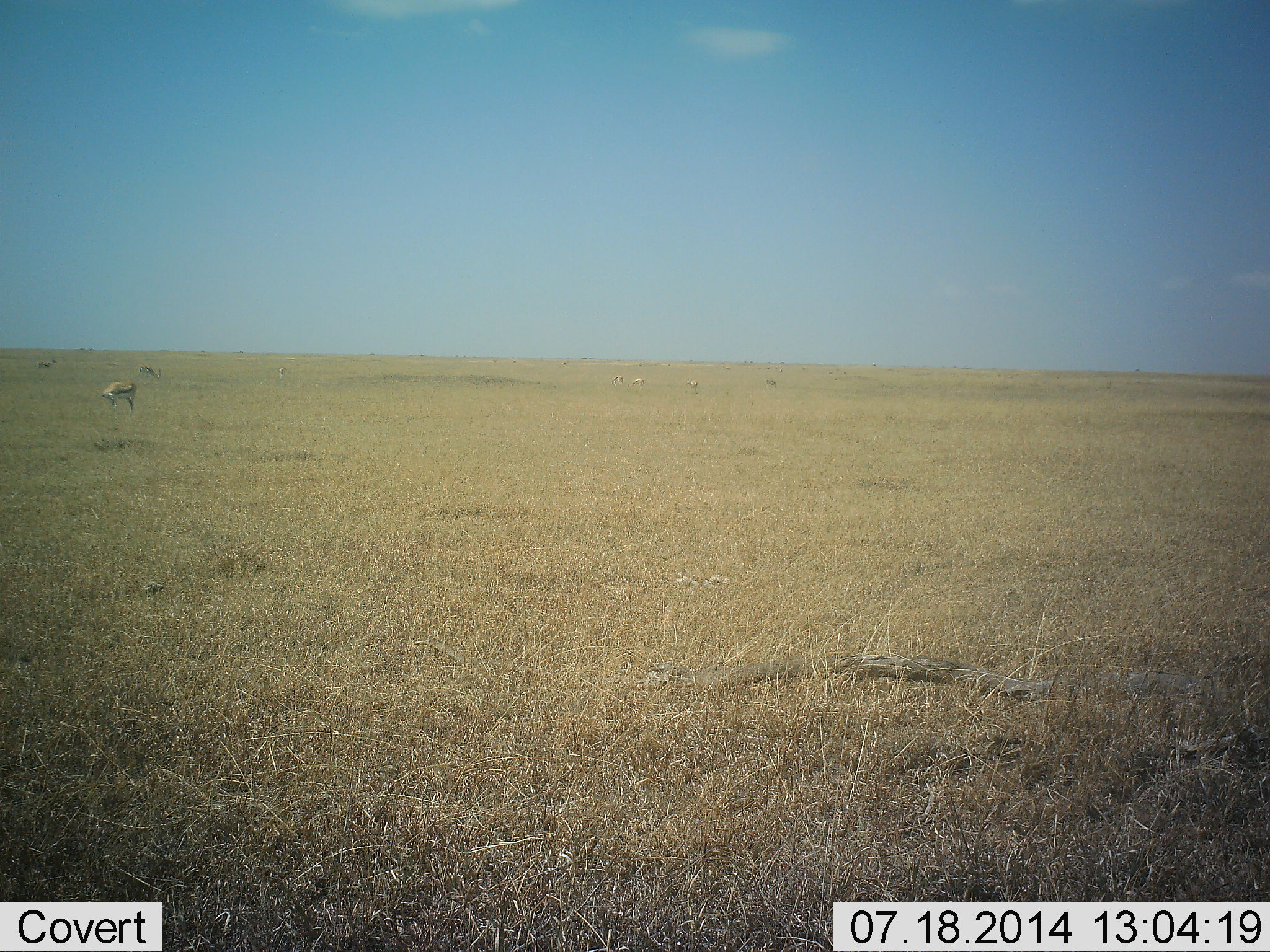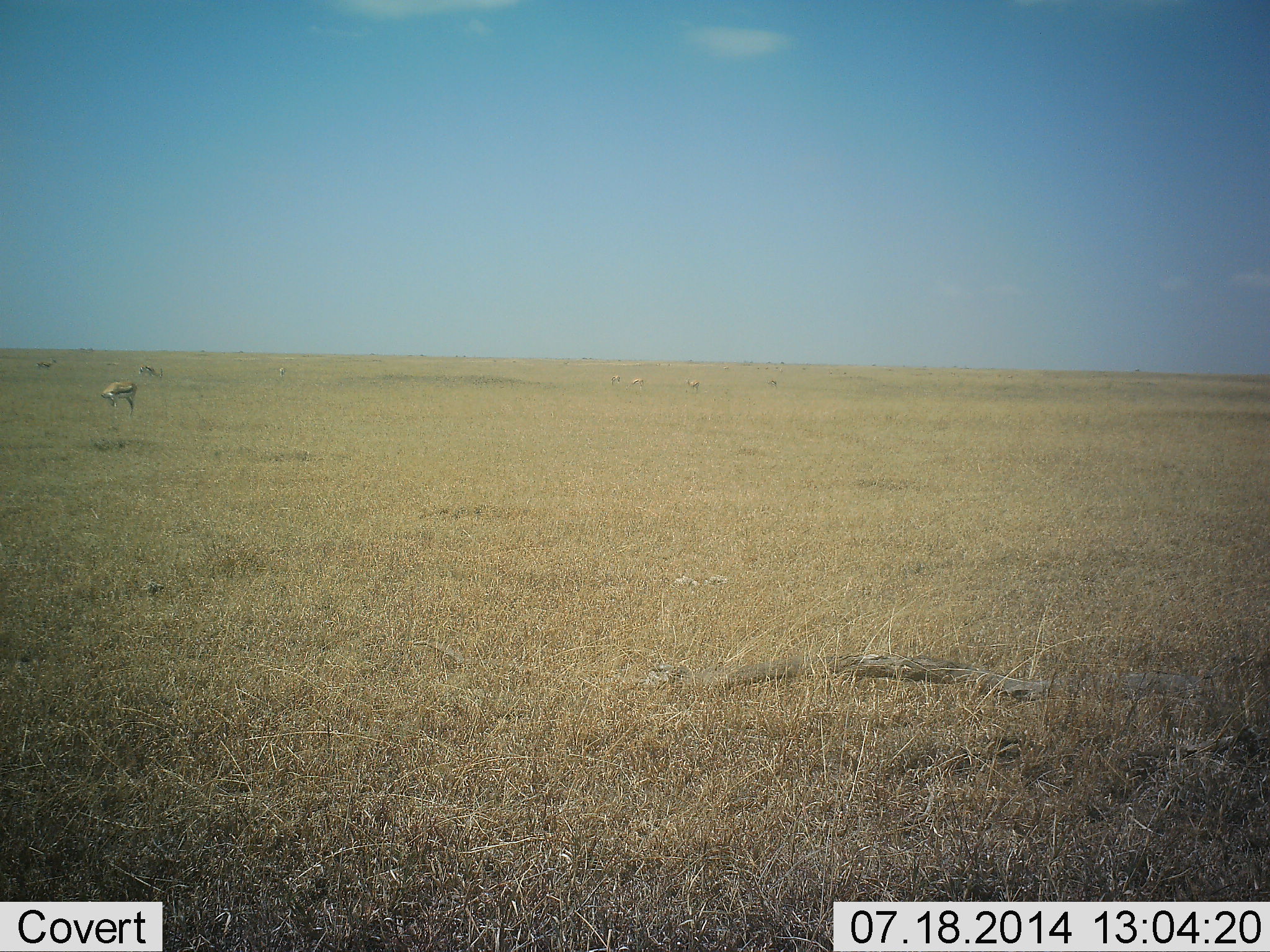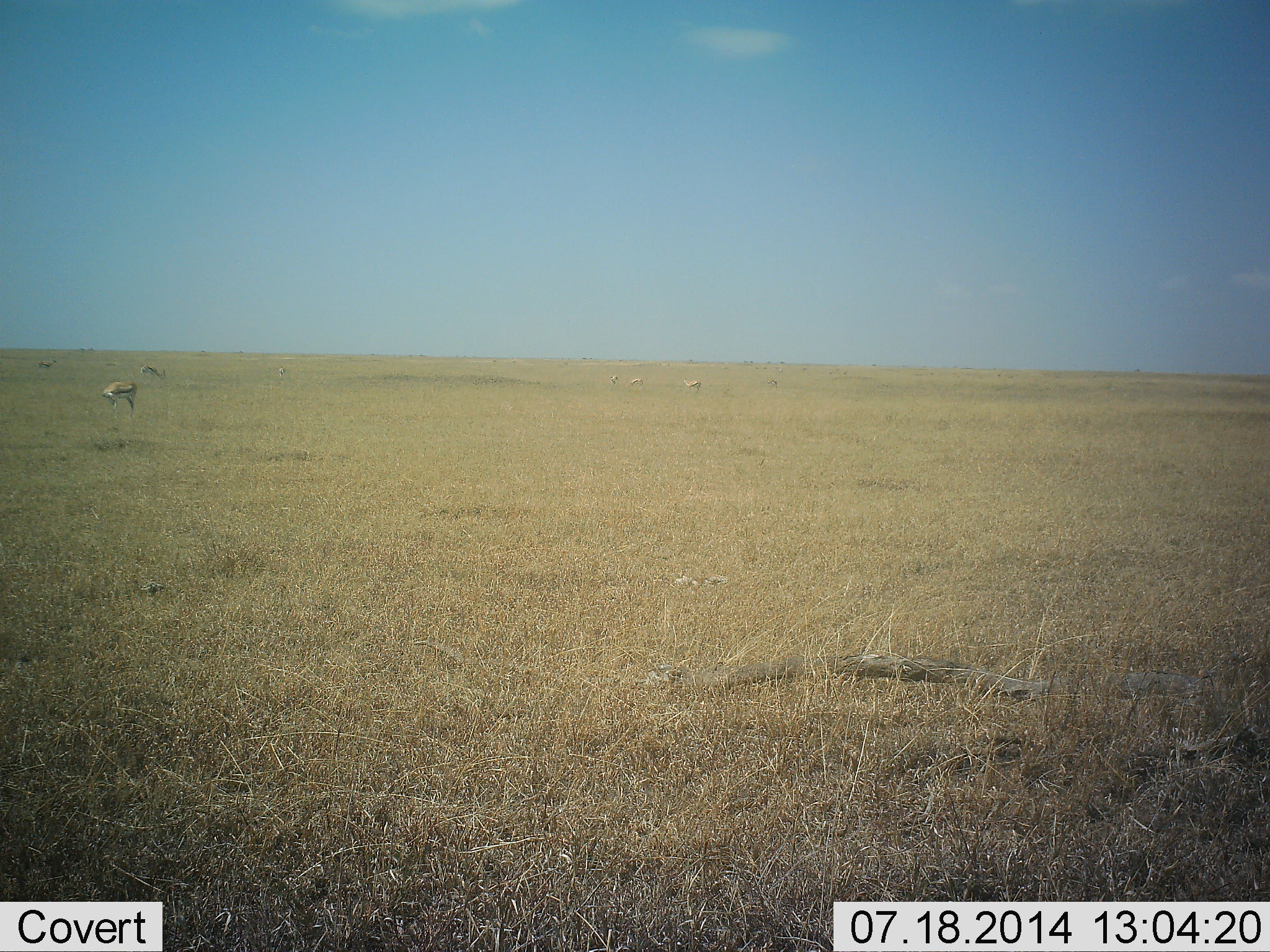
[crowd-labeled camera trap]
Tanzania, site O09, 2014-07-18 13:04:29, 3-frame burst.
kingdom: Animalia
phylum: Chordata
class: Mammalia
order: Artiodactyla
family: Bovidae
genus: Eudorcas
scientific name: Eudorcas thomsonii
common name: thomson's gazelle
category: gazellethomsons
Gazellethomsons (thomson's gazelle) (Eudorcas thomsonii), count 6. Behavior (volunteer vote fractions): standing 60%, resting 0%, moving 10%, interacting 0%. Young present (vote fraction): 0%. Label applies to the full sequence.